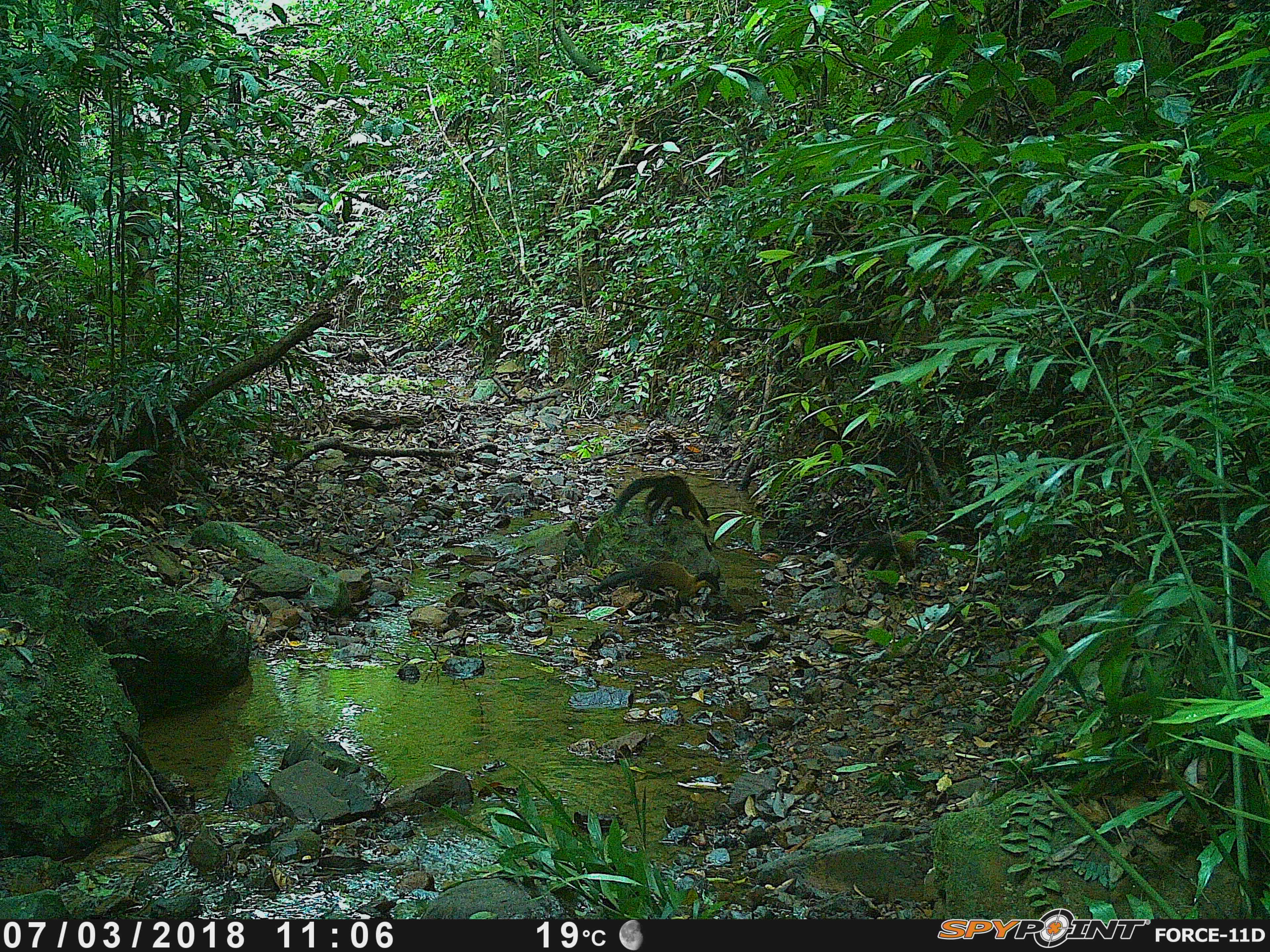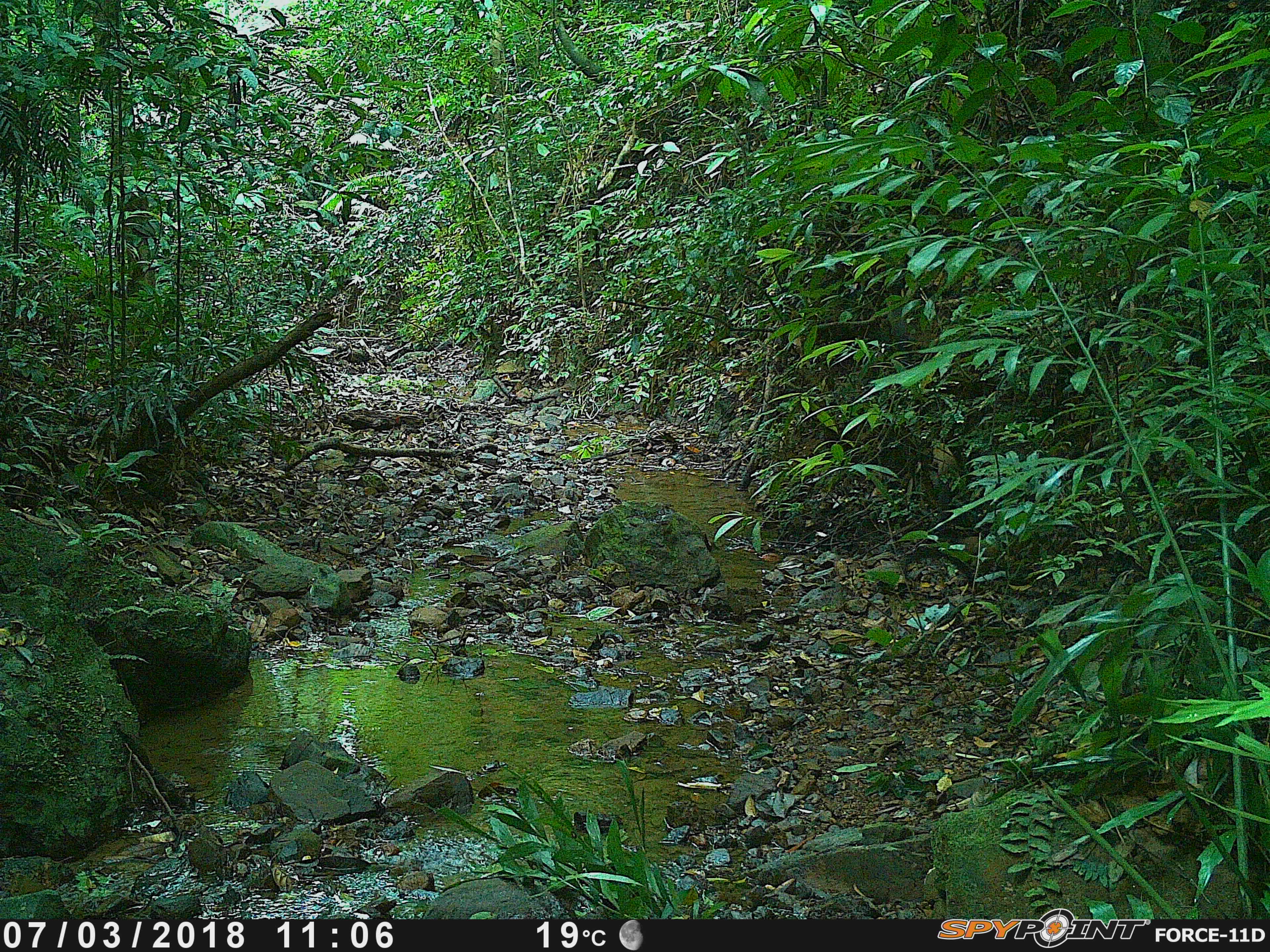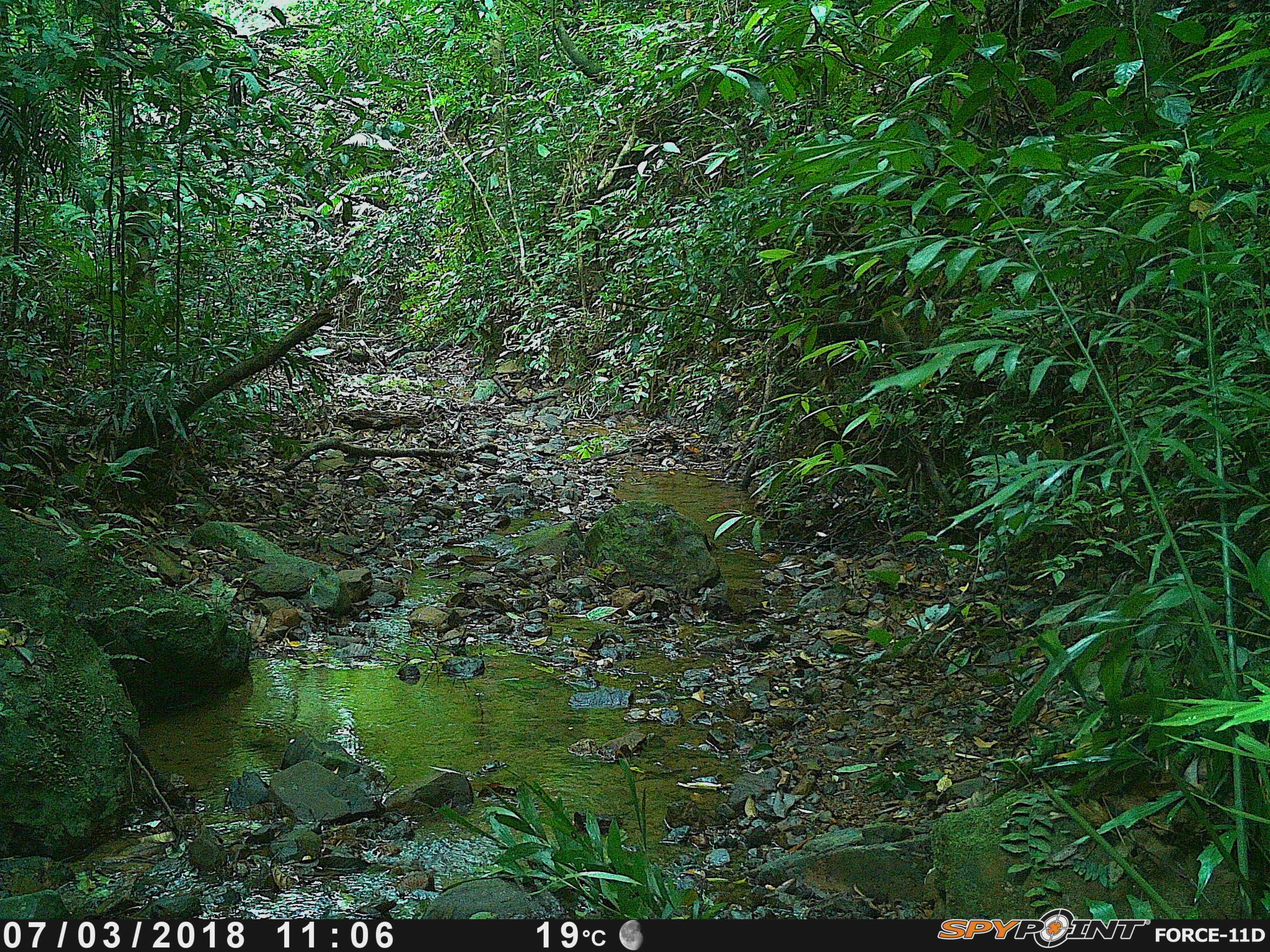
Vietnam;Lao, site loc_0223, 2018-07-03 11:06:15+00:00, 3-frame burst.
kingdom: Animalia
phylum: Chordata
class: Mammalia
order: Carnivora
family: Mustelidae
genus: Martes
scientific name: Martes flavigula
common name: yellow-throated marten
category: yellow throated marten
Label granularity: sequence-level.